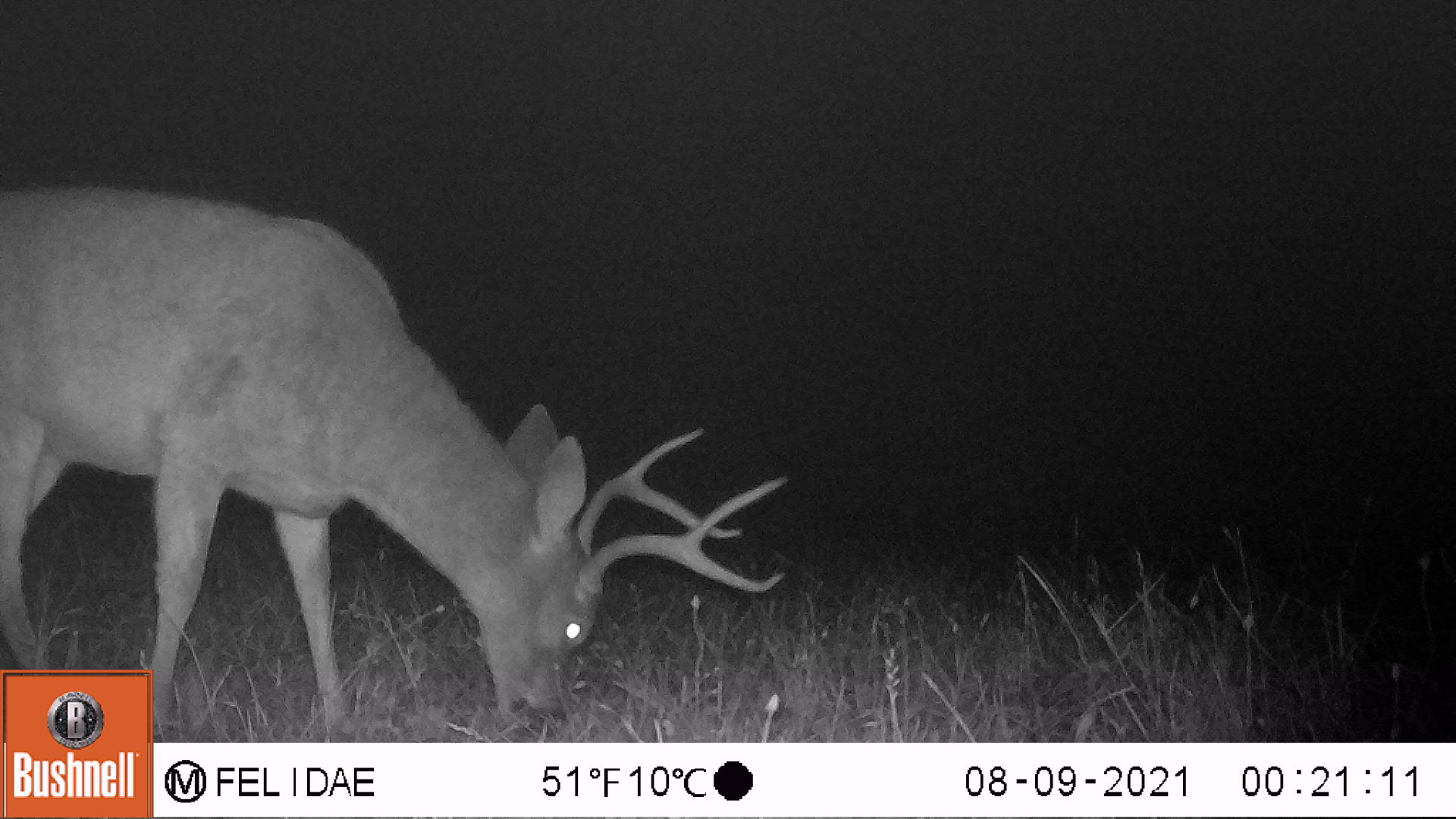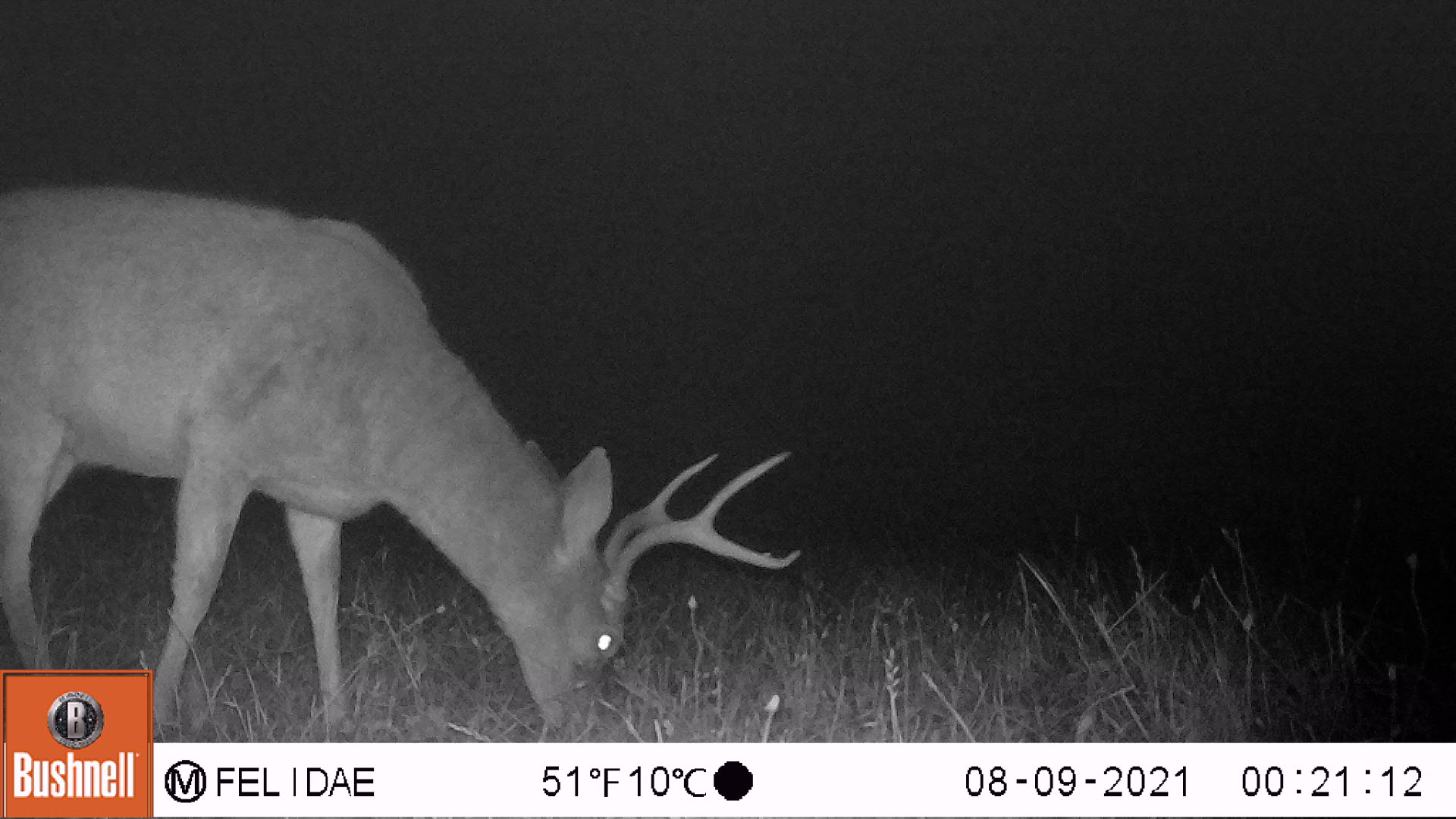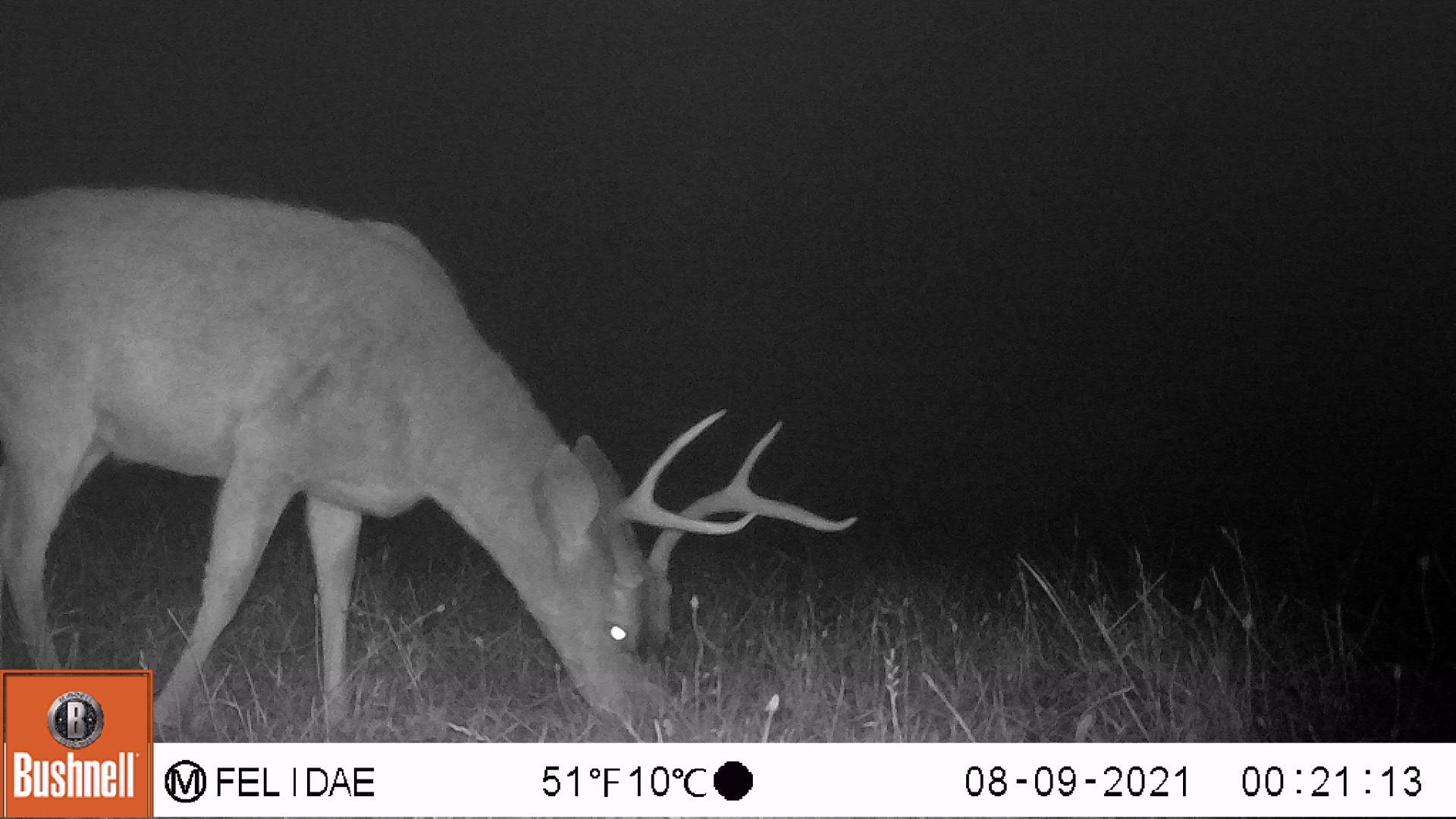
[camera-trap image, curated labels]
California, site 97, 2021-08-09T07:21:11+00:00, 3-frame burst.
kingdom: Animalia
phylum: Chordata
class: Mammalia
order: Artiodactyla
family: Cervidae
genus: Odocoileus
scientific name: Odocoileus hemionus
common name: mule deer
Mule deer (Odocoileus hemionus).